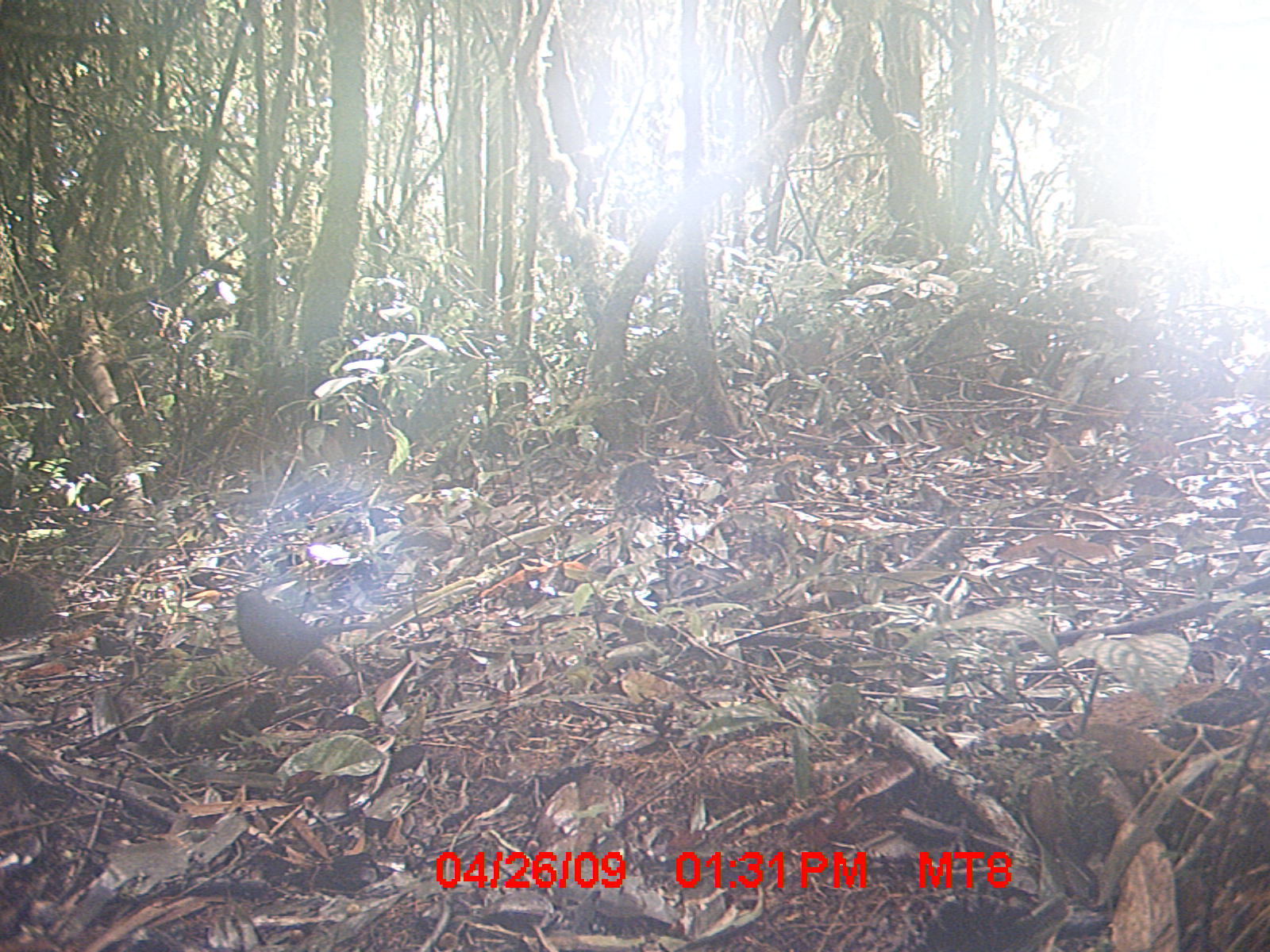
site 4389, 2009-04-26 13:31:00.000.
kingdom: Animalia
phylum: Chordata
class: Aves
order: Passeriformes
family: Muscicapidae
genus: Copsychus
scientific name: Copsychus albospecularis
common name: madagascar magpie-robin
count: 1